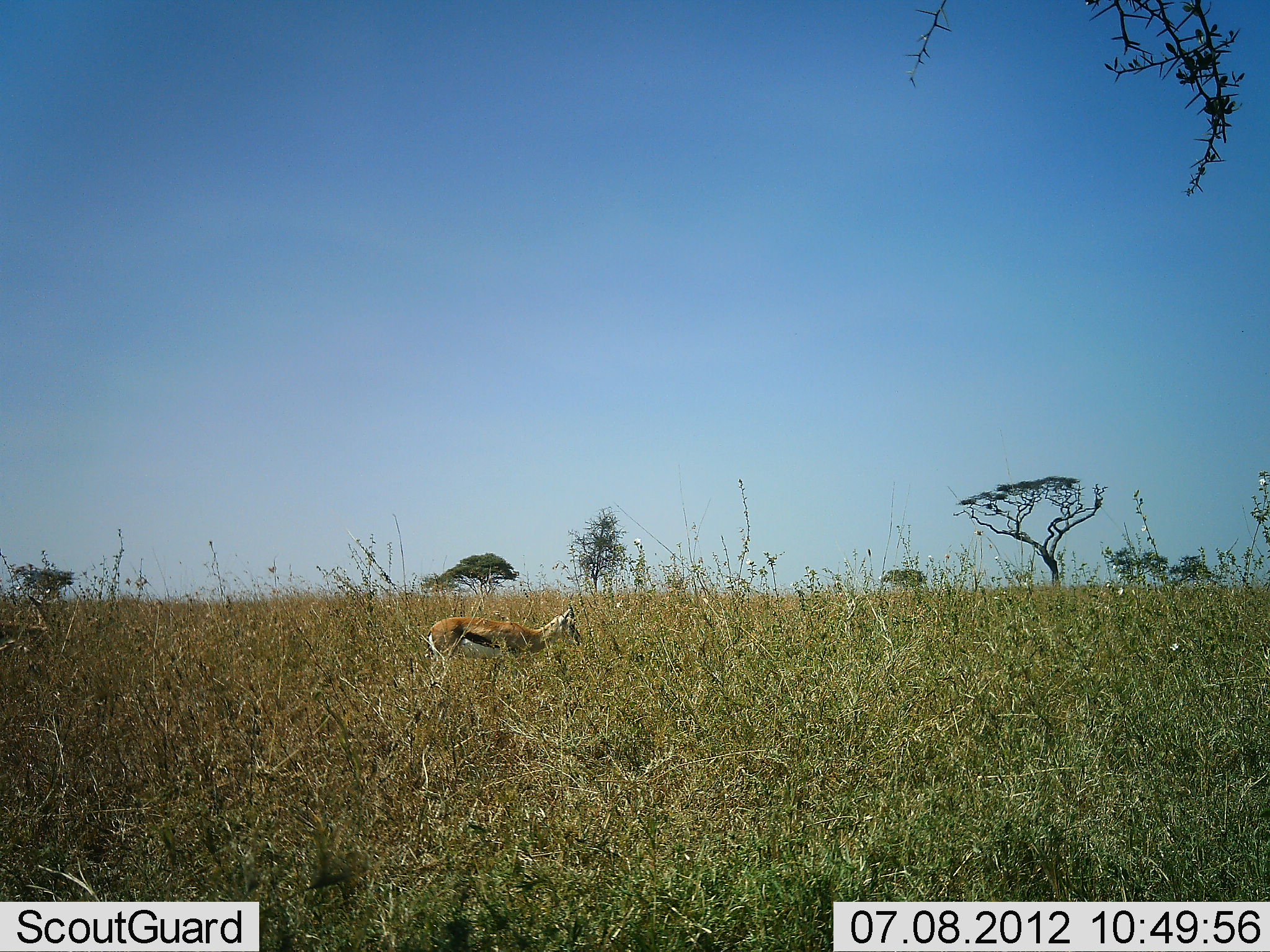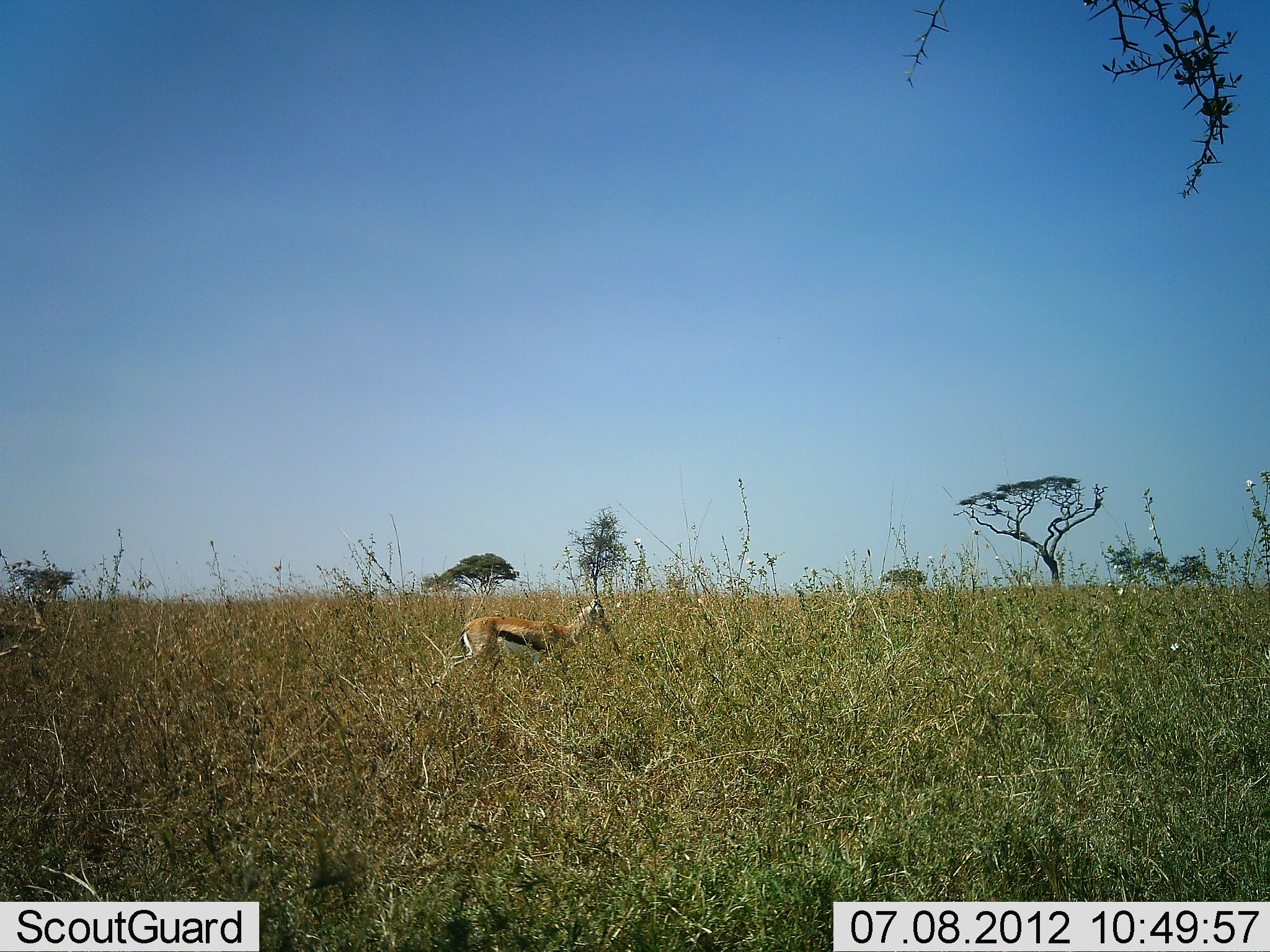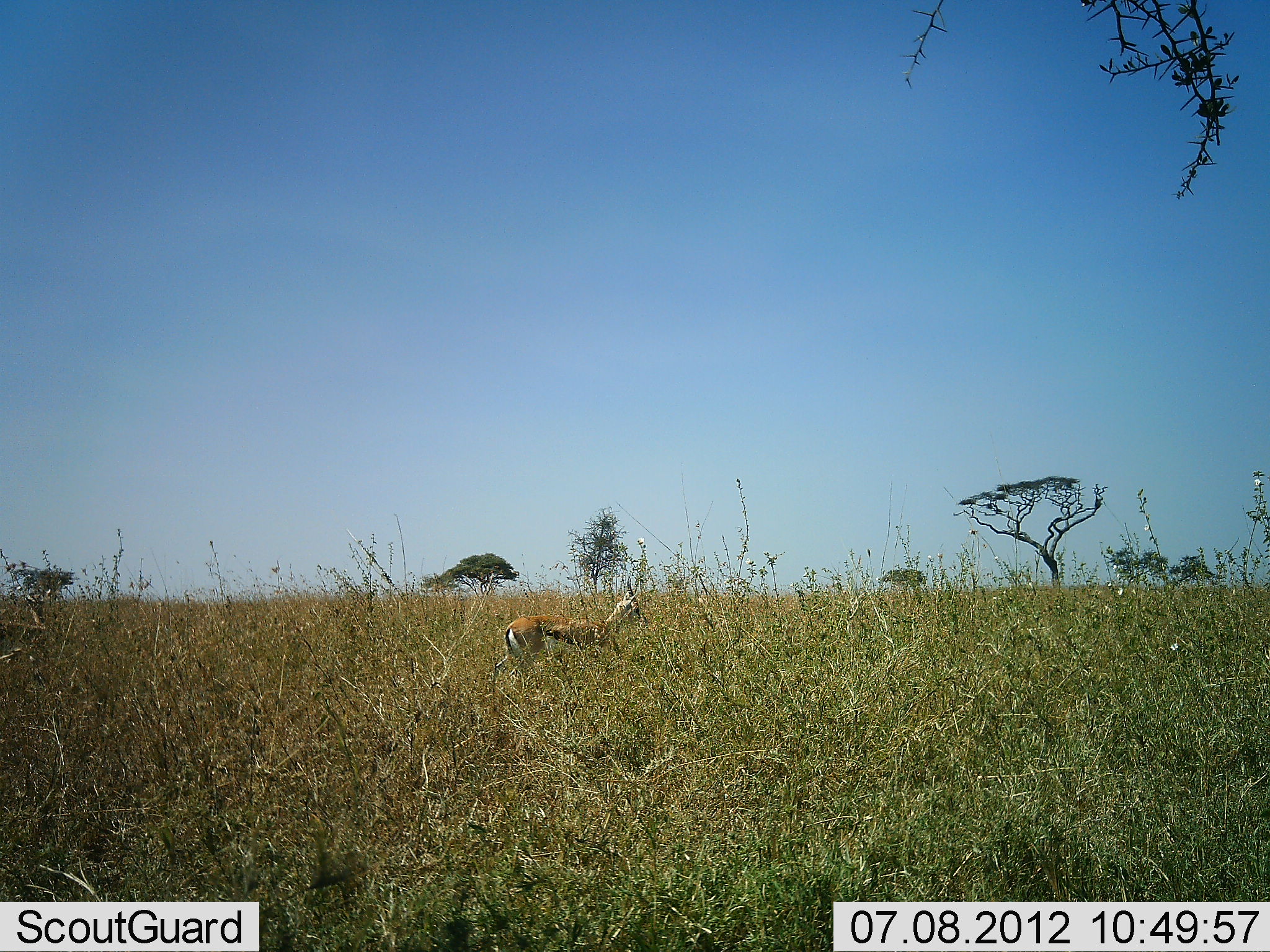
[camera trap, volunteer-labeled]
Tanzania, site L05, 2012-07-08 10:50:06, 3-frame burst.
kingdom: Animalia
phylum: Chordata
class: Mammalia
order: Artiodactyla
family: Bovidae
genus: Eudorcas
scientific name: Eudorcas thomsonii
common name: thomson's gazelle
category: gazellethomsons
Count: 1.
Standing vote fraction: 20%.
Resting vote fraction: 0%.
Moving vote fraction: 90%.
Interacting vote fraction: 0%.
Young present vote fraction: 0%.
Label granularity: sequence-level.